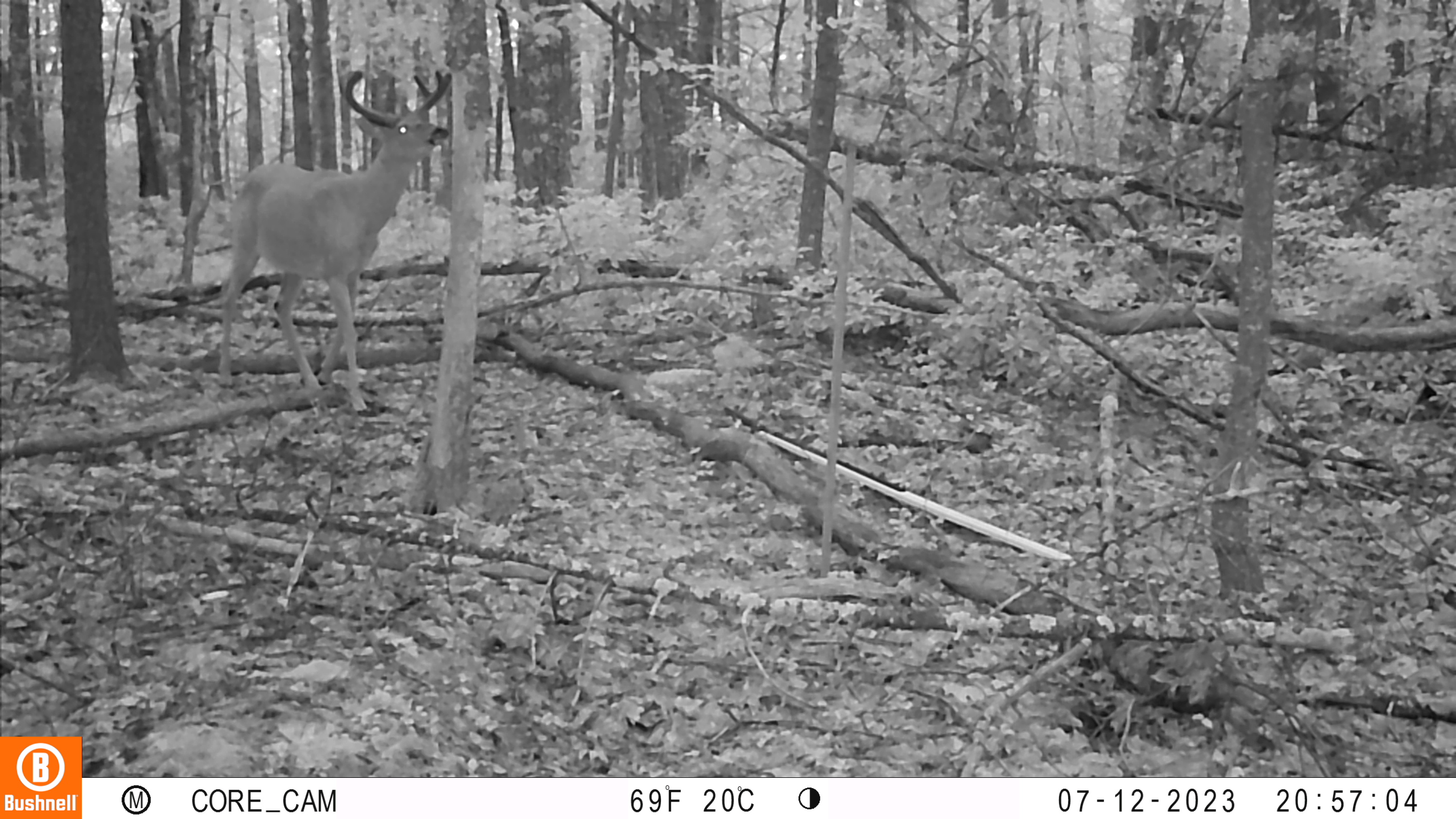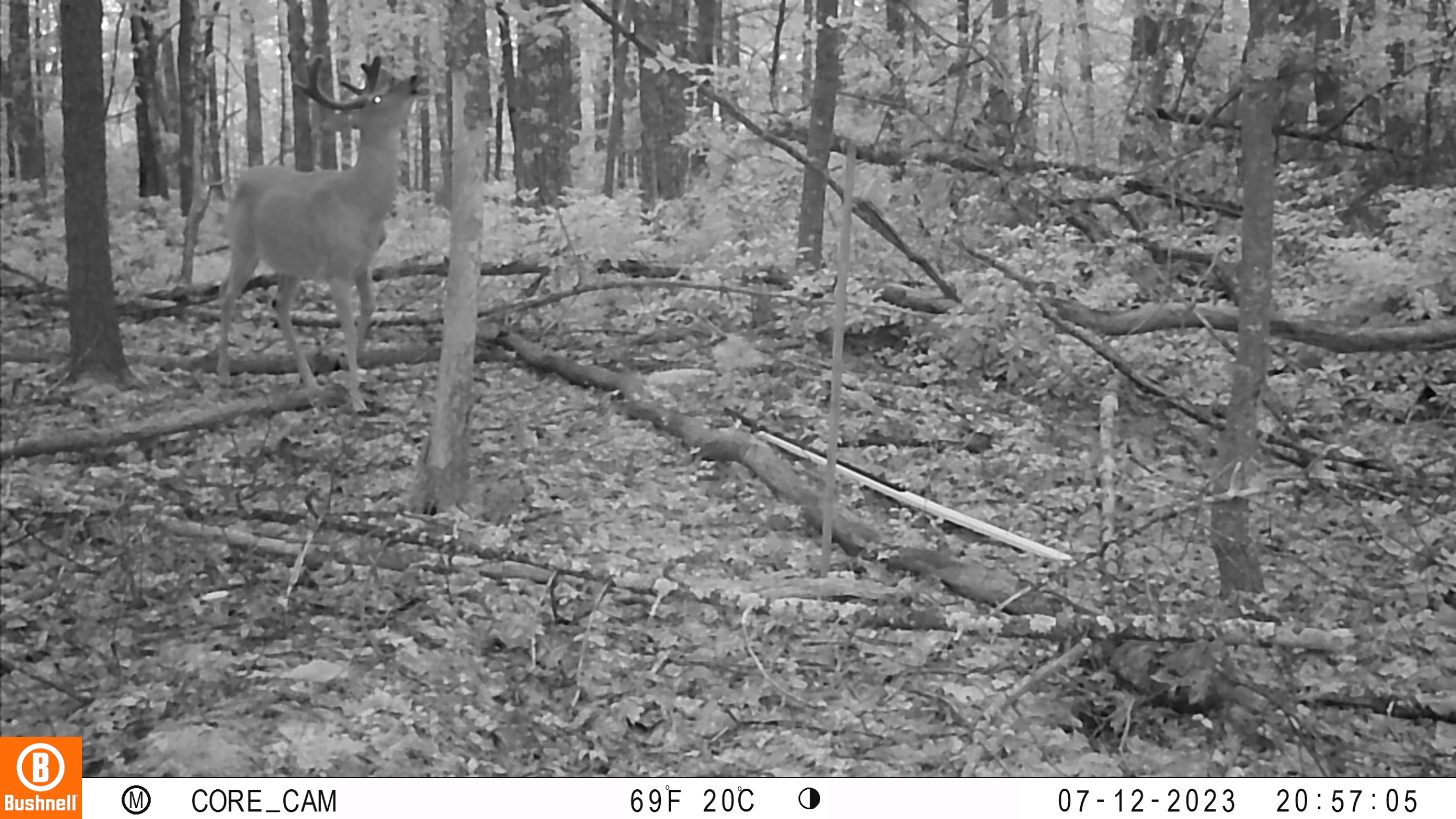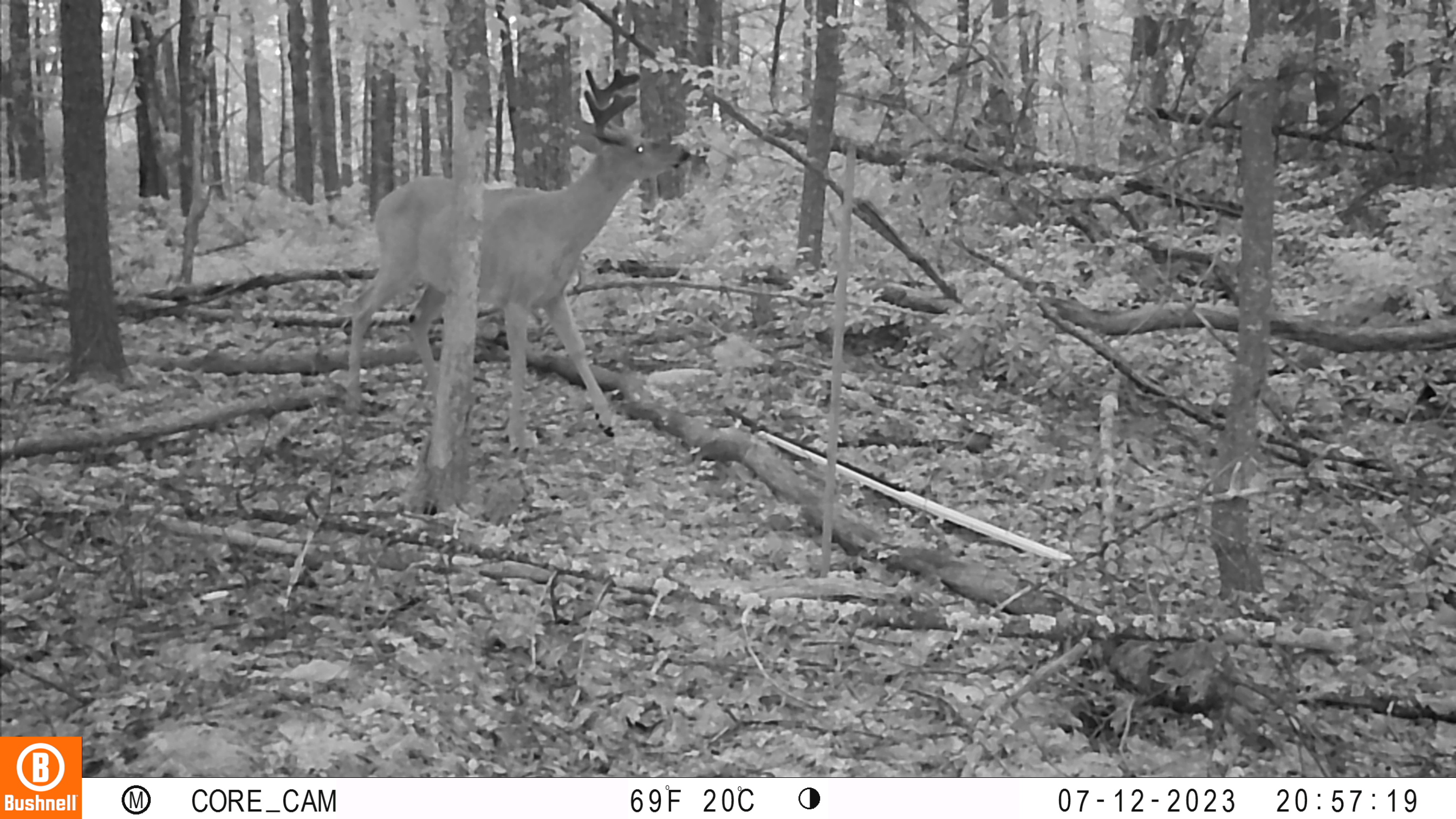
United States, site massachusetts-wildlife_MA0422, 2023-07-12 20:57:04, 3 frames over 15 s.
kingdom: Animalia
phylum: Chordata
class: Mammalia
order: Artiodactyla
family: Cervidae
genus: Odocoileus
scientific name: Odocoileus virginianus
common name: white-tailed deer